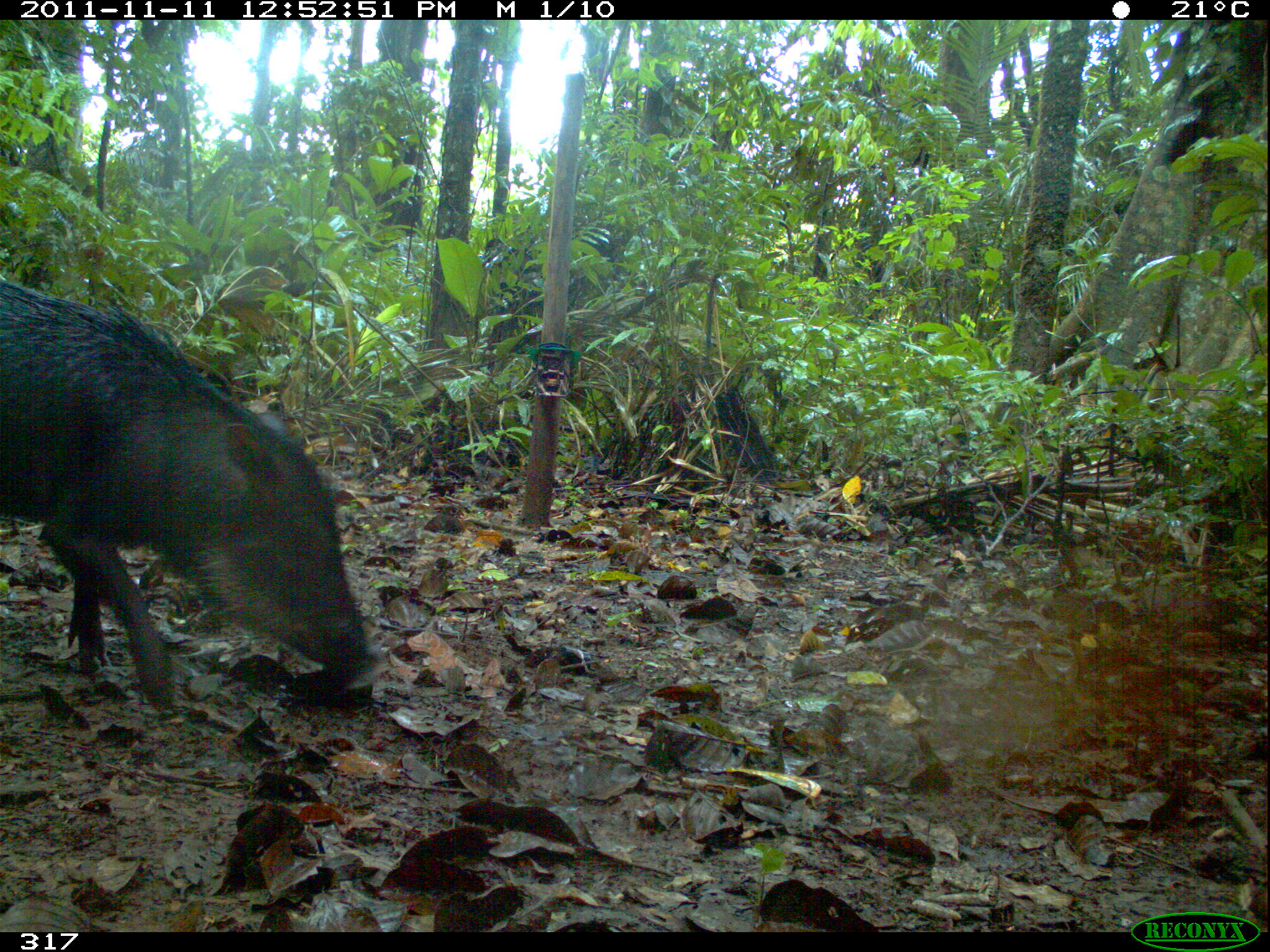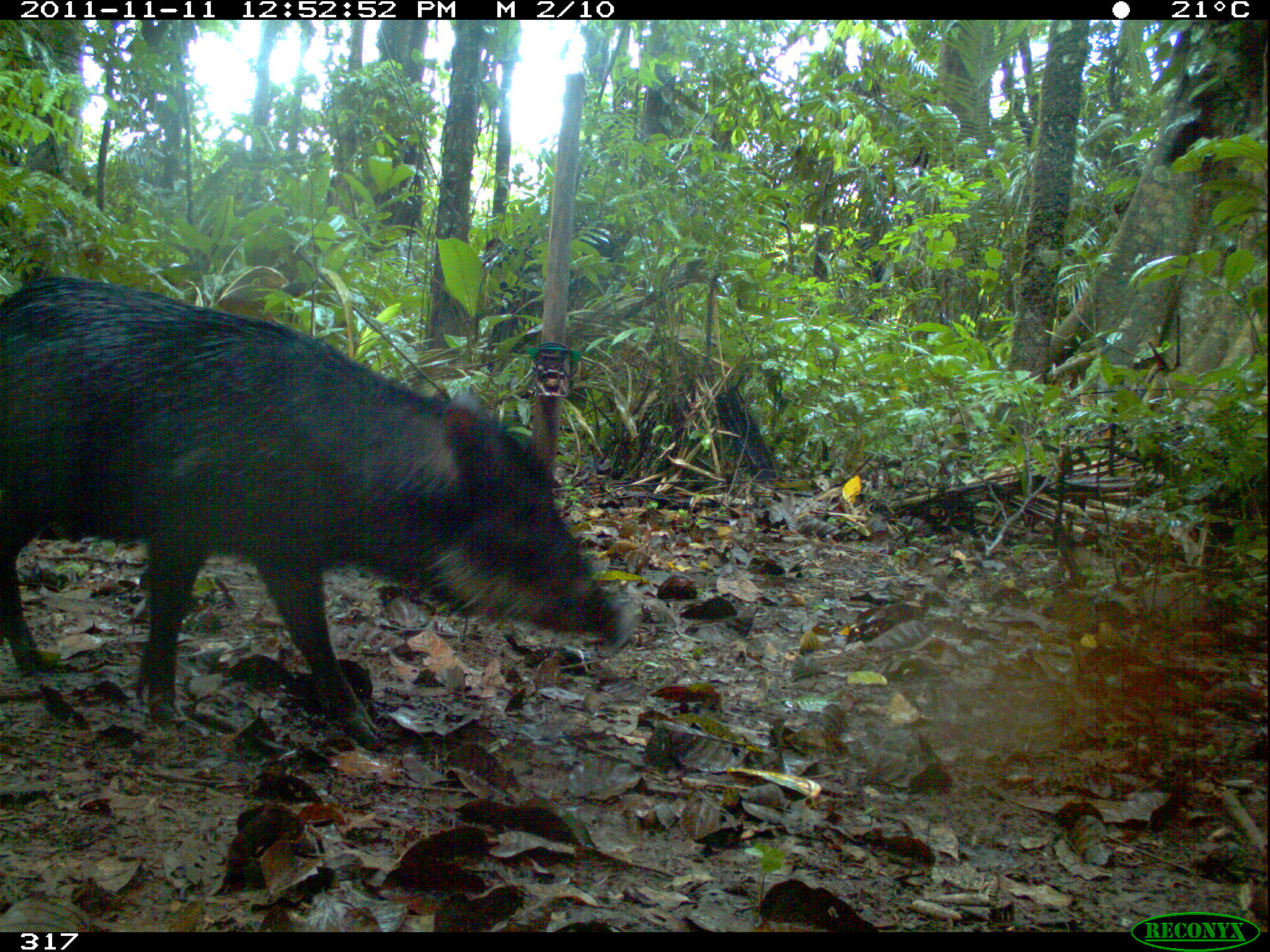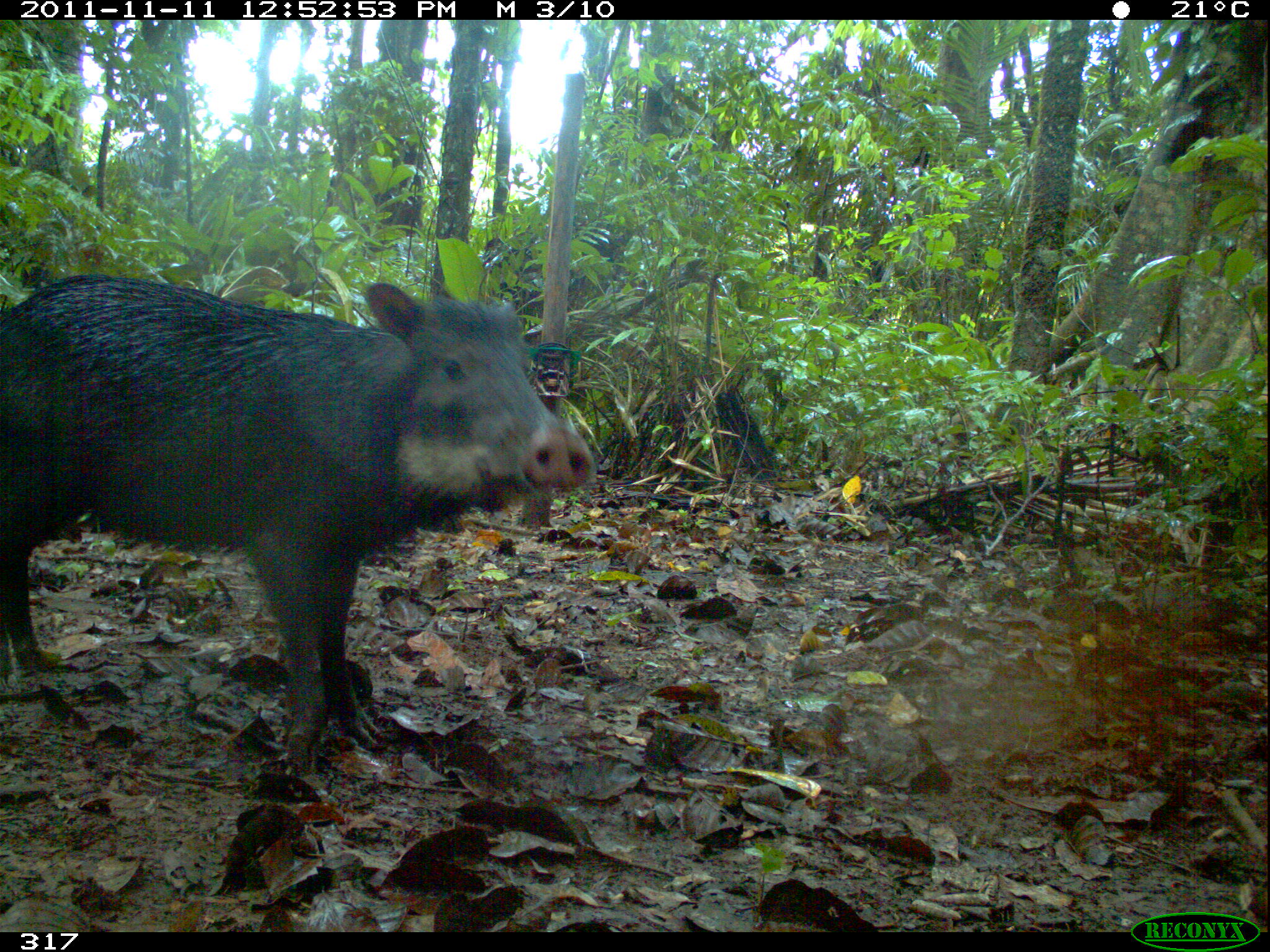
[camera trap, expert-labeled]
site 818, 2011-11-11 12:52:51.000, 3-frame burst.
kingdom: Animalia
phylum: Chordata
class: Mammalia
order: Artiodactyla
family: Tayassuidae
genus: Tayassu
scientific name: Tayassu pecari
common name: white-lipped peccary